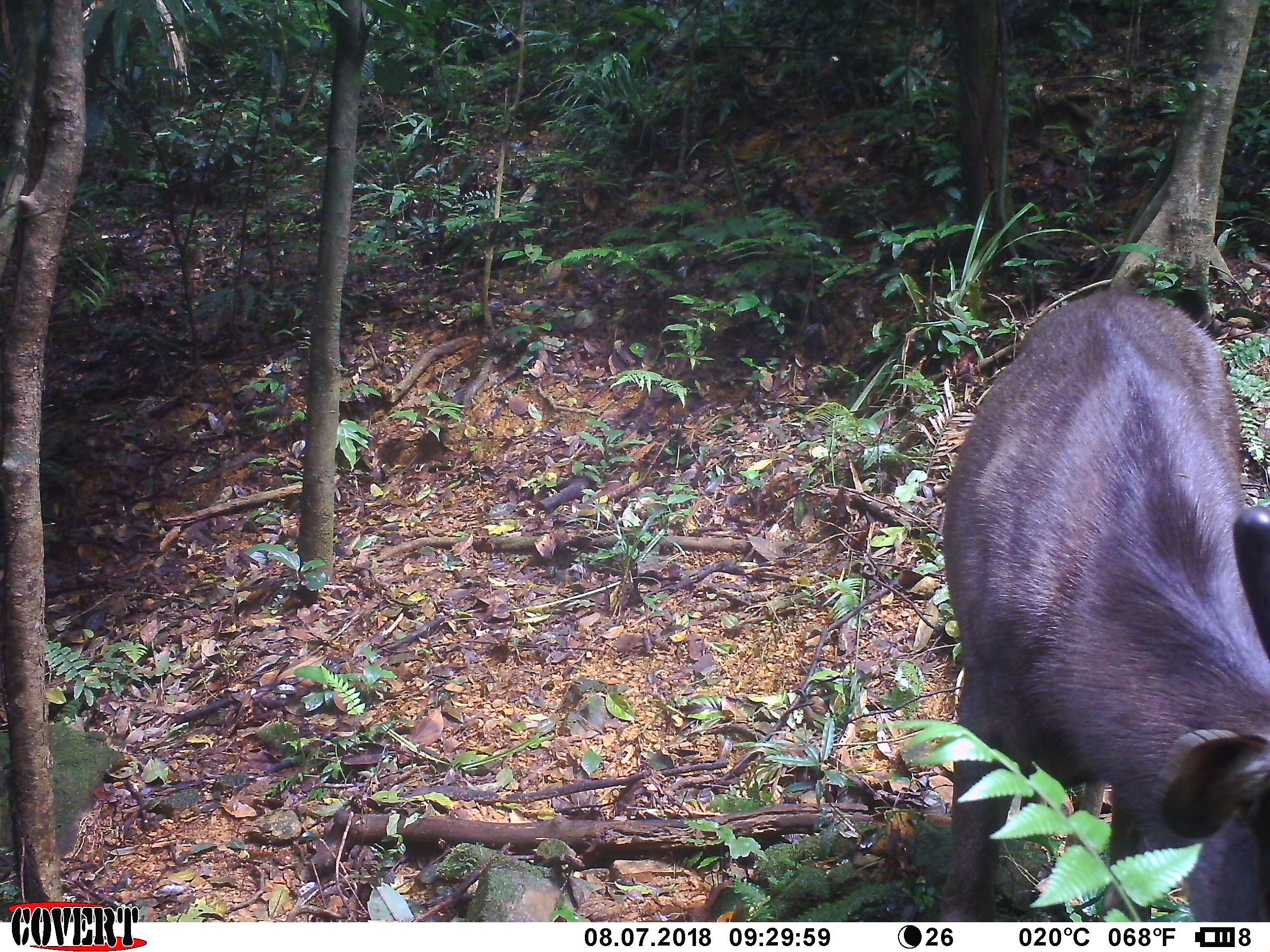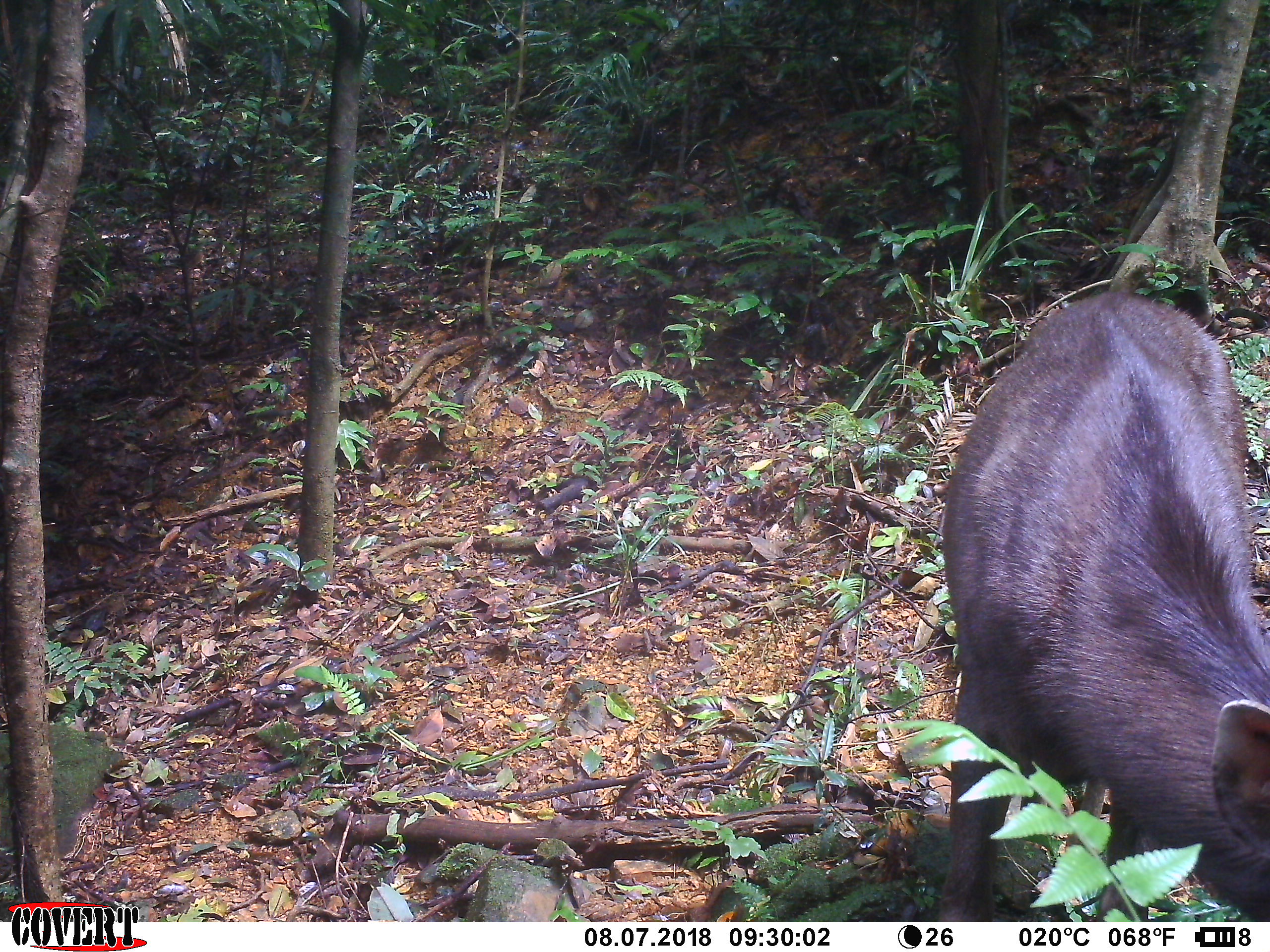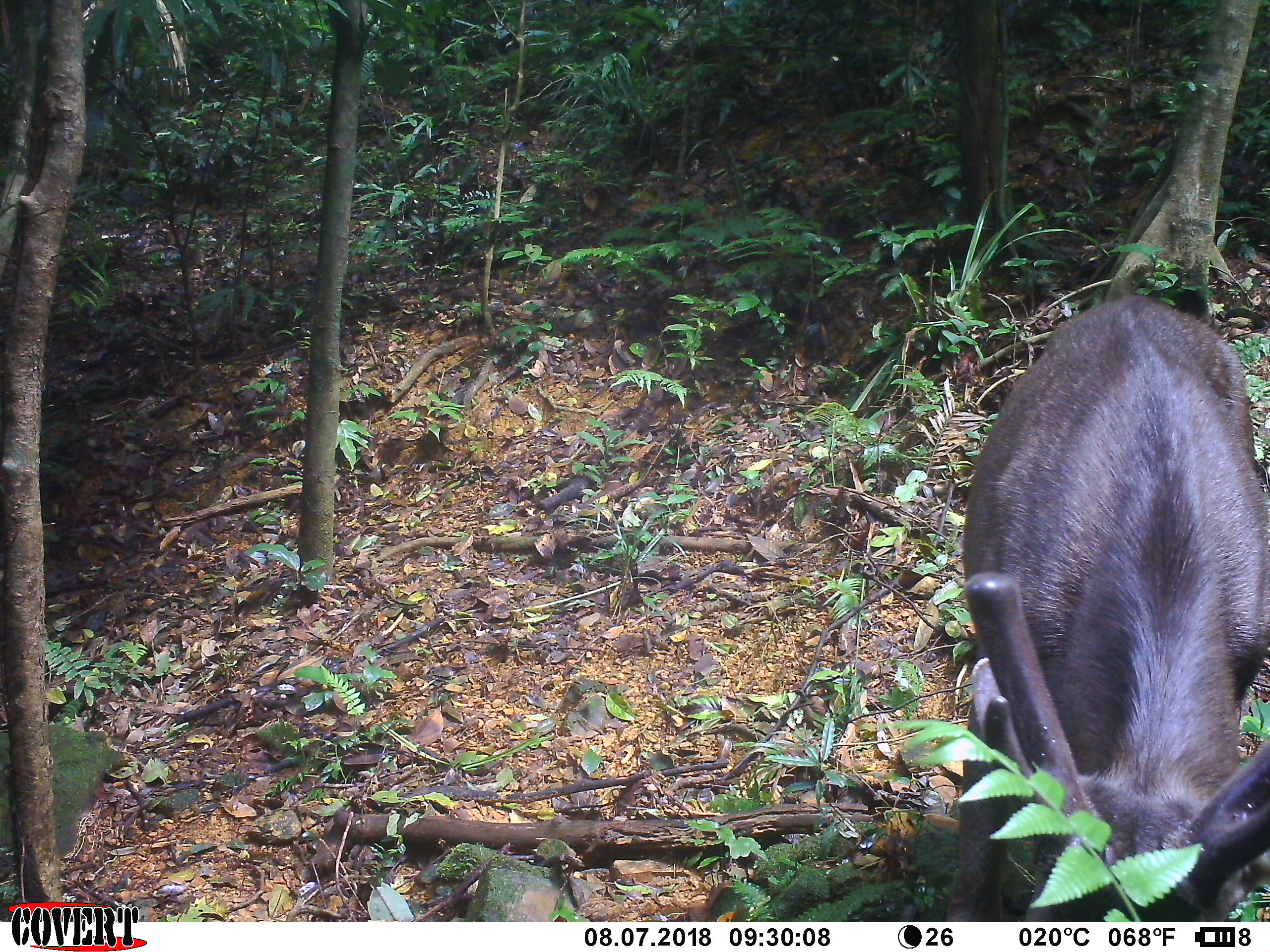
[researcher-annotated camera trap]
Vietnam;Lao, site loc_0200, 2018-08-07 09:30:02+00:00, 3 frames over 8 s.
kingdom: Animalia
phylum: Chordata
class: Mammalia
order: Artiodactyla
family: Cervidae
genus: Rusa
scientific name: Rusa unicolor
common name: sambar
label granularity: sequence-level